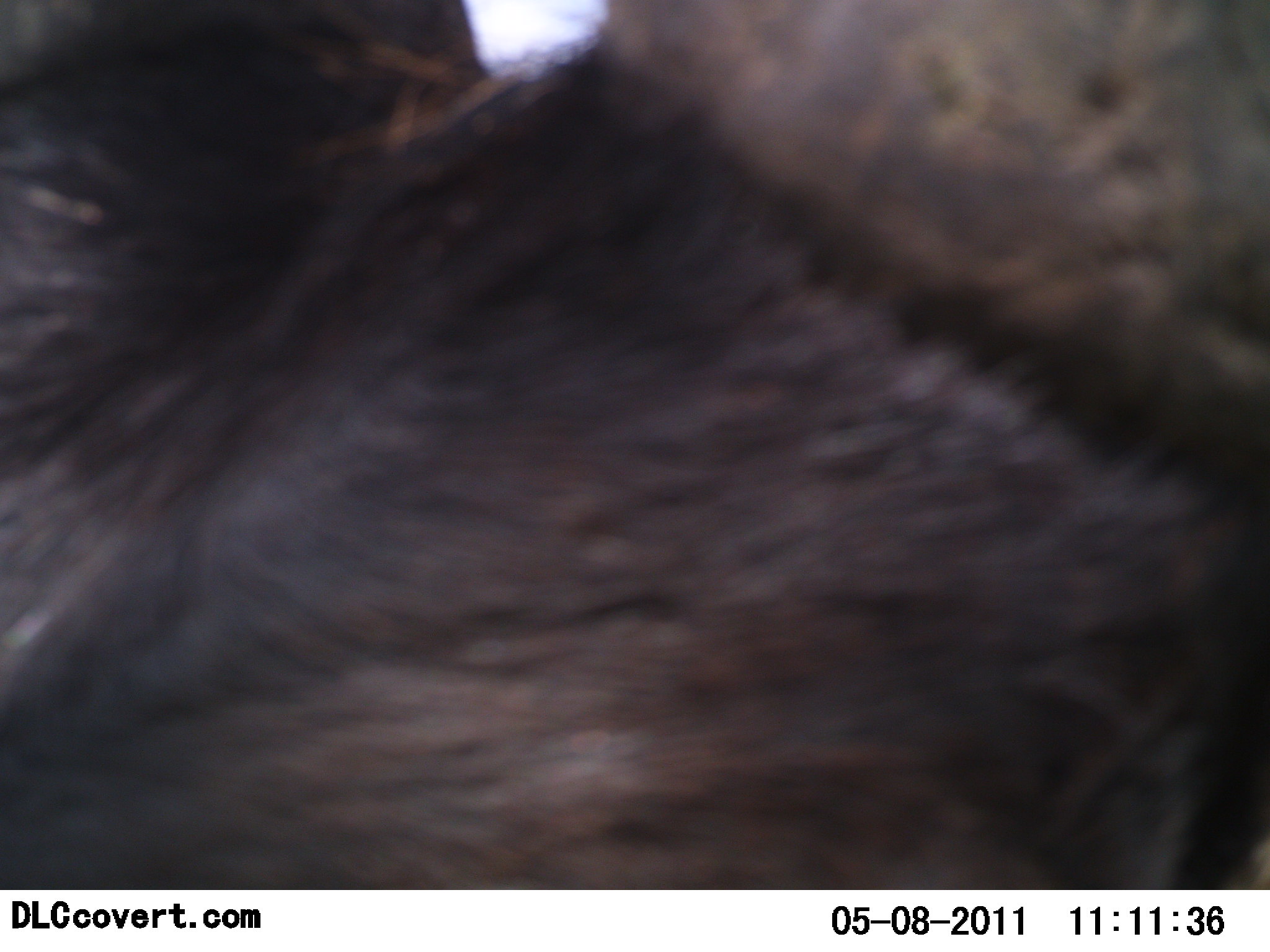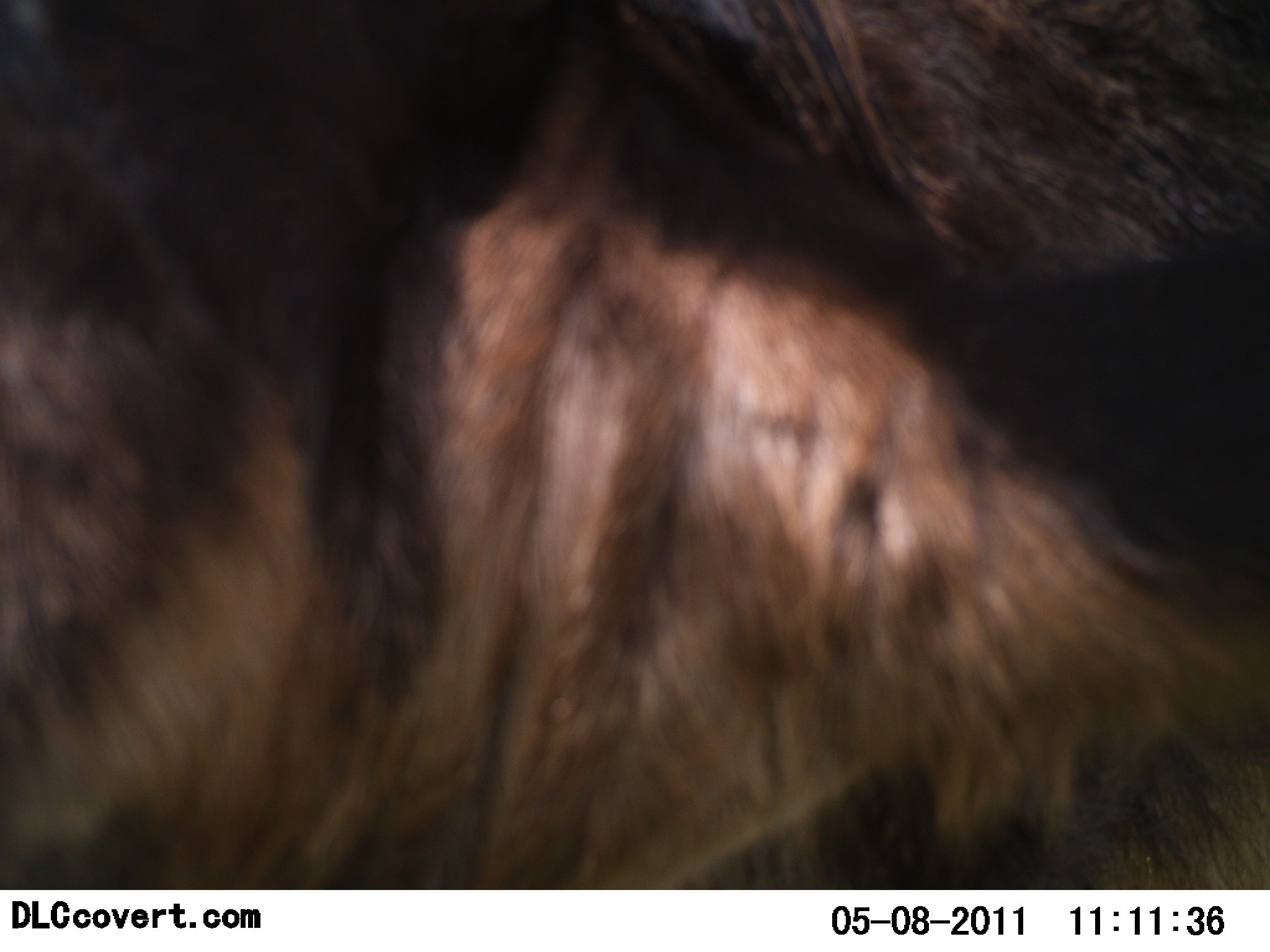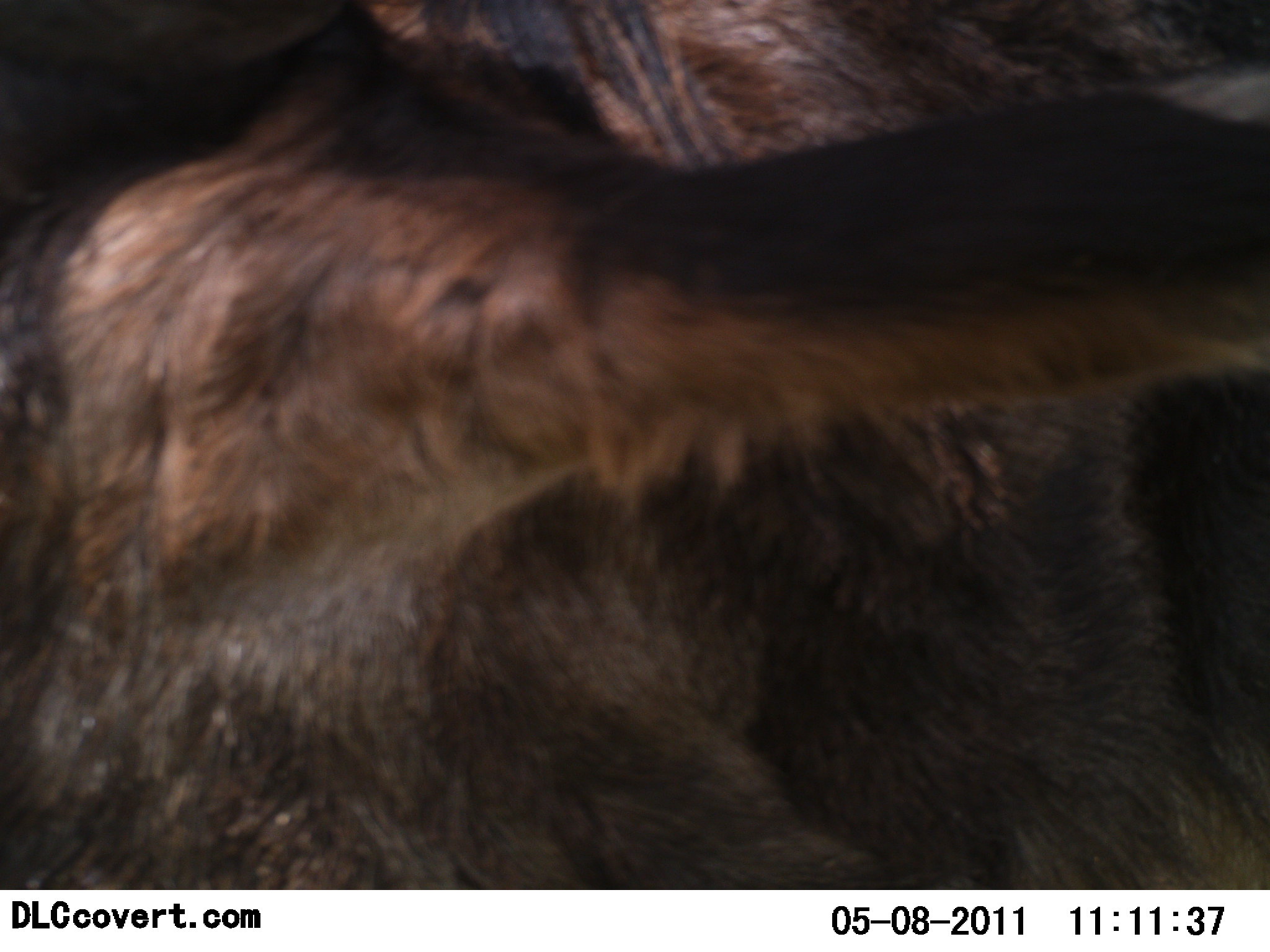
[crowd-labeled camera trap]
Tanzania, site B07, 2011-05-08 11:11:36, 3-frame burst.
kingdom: Animalia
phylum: Chordata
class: Mammalia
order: Artiodactyla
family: Bovidae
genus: Connochaetes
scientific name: Connochaetes taurinus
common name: blue wildebeest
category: wildebeest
Wildebeest (blue wildebeest) (Connochaetes taurinus), count 1. Behavior (volunteer vote fractions): standing 43%, resting 0%, moving 71%, interacting 0%. Young present (vote fraction): 0%. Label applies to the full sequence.